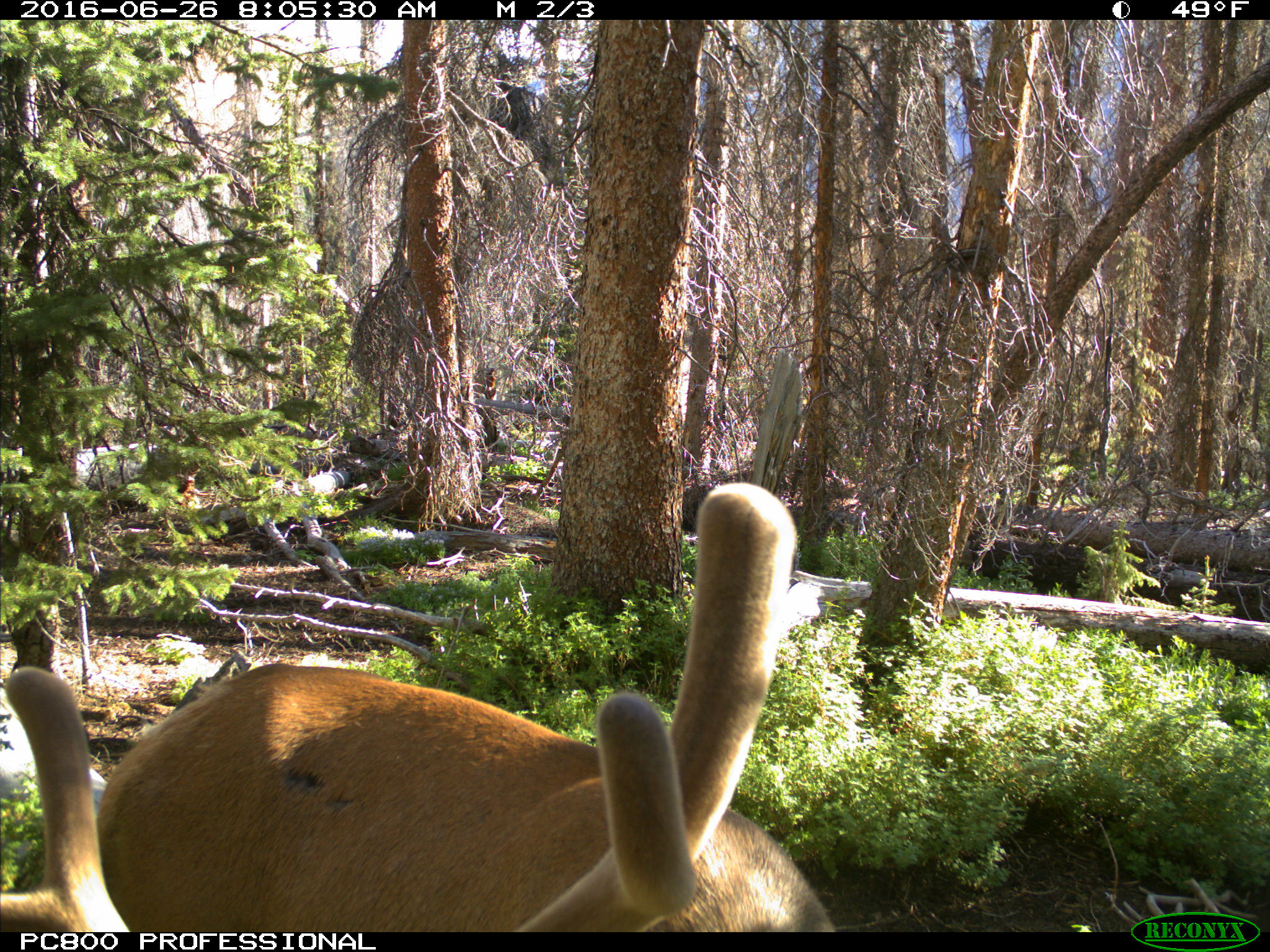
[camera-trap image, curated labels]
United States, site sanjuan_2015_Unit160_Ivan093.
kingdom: Animalia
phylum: Chordata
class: Mammalia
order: Artiodactyla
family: Cervidae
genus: Cervus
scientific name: Cervus elaphus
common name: red deer